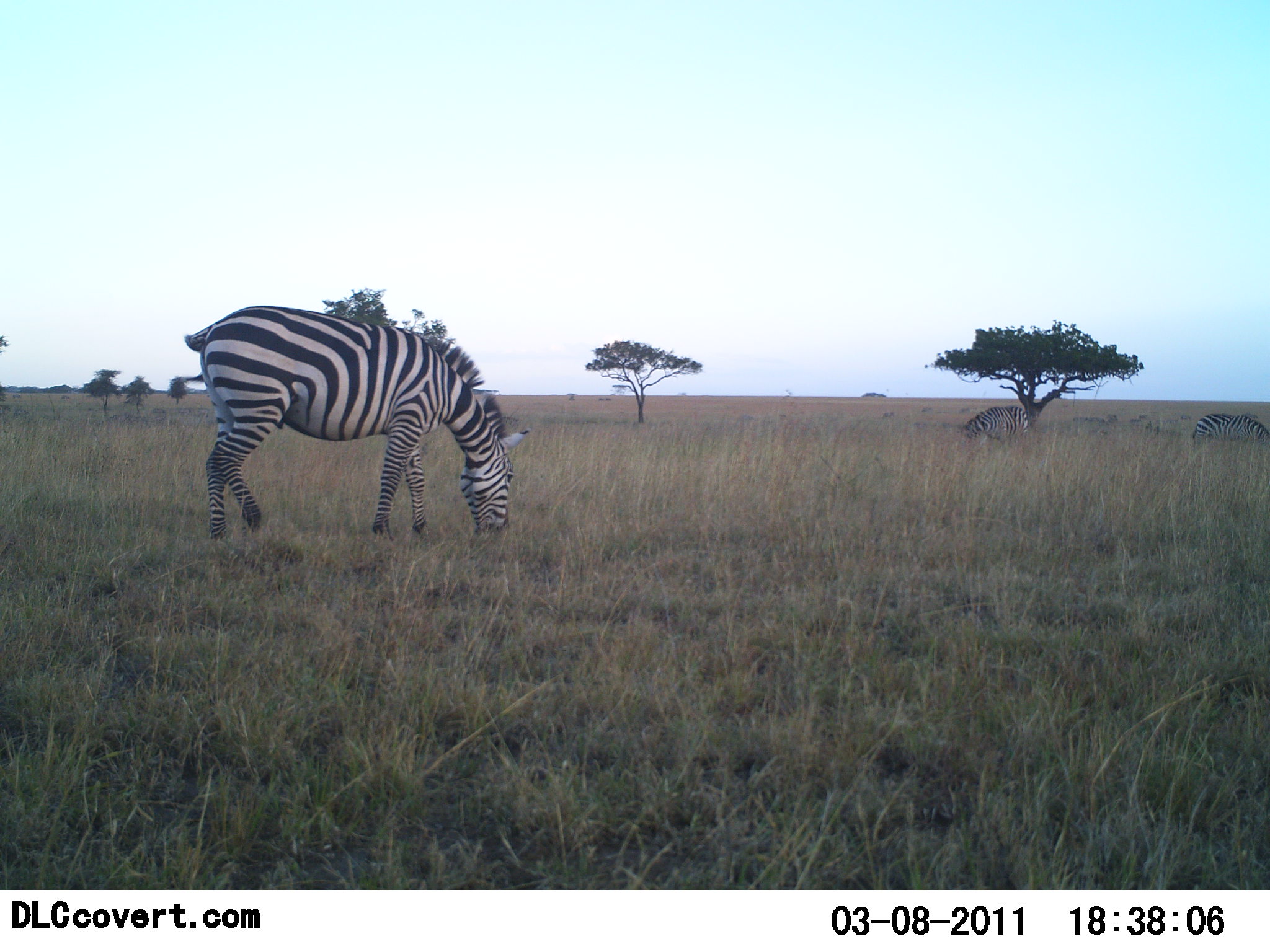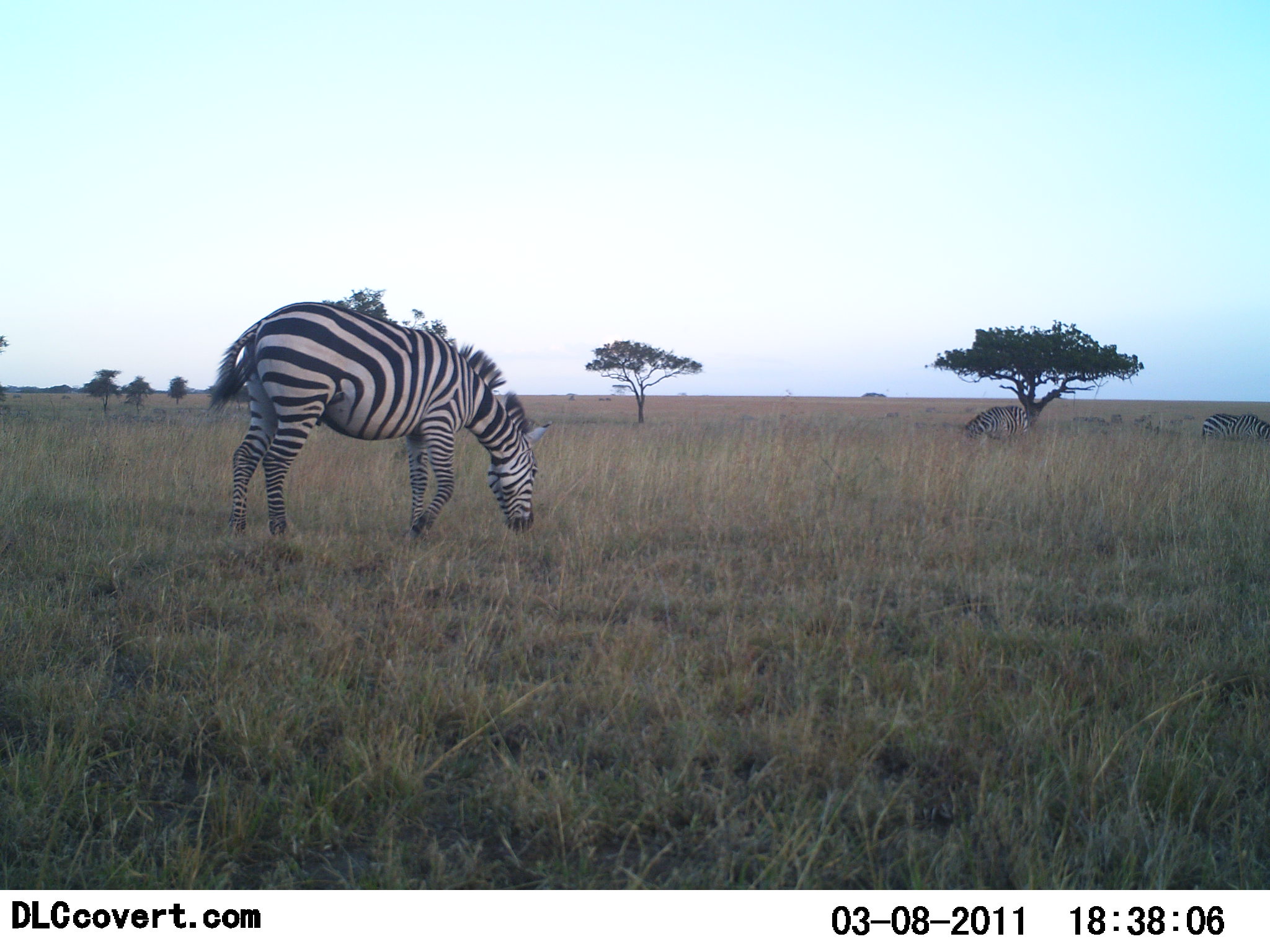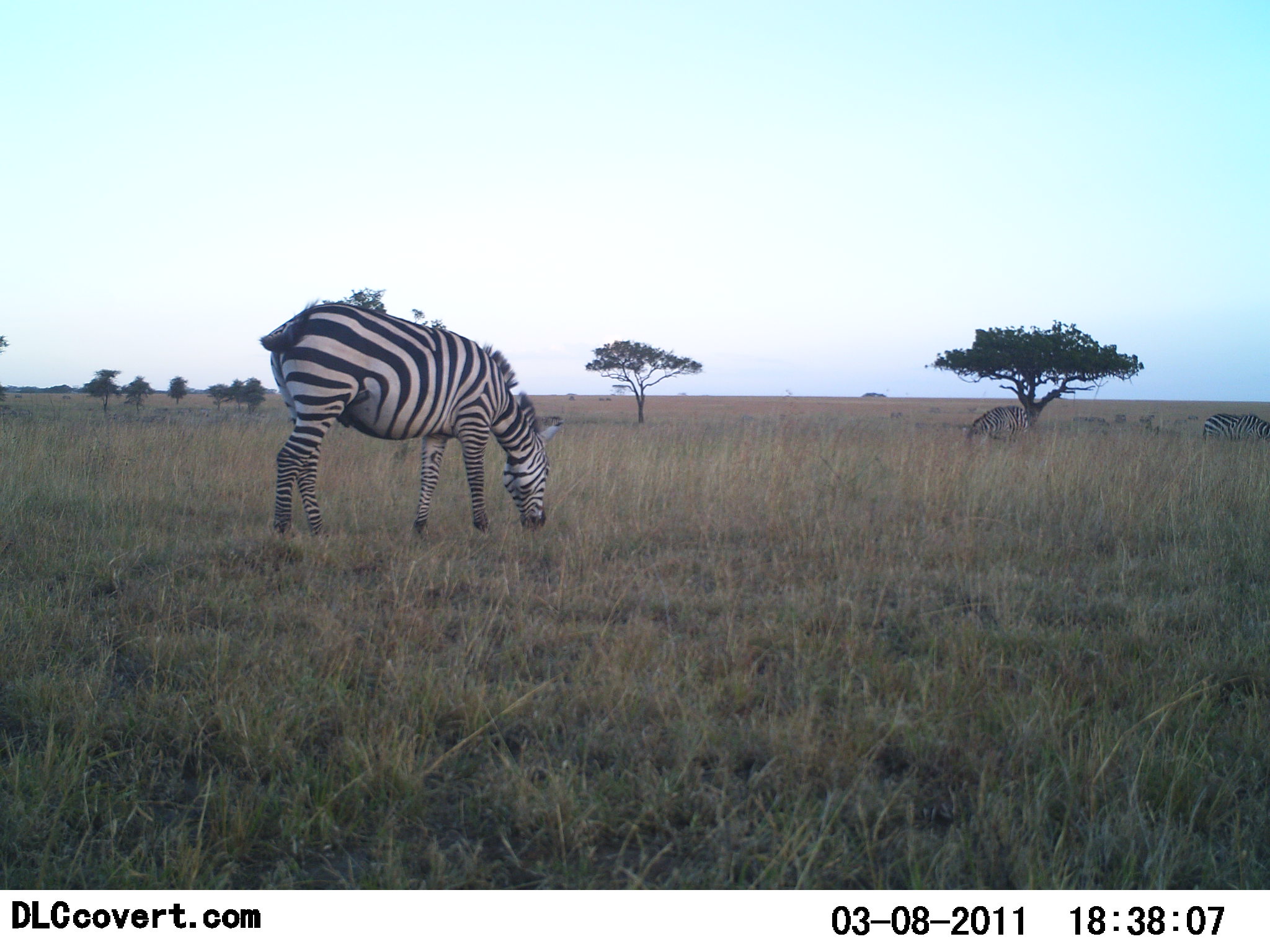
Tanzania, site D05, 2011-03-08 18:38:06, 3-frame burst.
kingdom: Animalia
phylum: Chordata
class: Mammalia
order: Perissodactyla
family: Equidae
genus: Equus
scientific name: Equus quagga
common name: plains zebra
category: zebra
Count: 3.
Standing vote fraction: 21%.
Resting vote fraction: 0%.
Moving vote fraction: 29%.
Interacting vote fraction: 0%.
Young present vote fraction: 0%.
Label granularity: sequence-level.